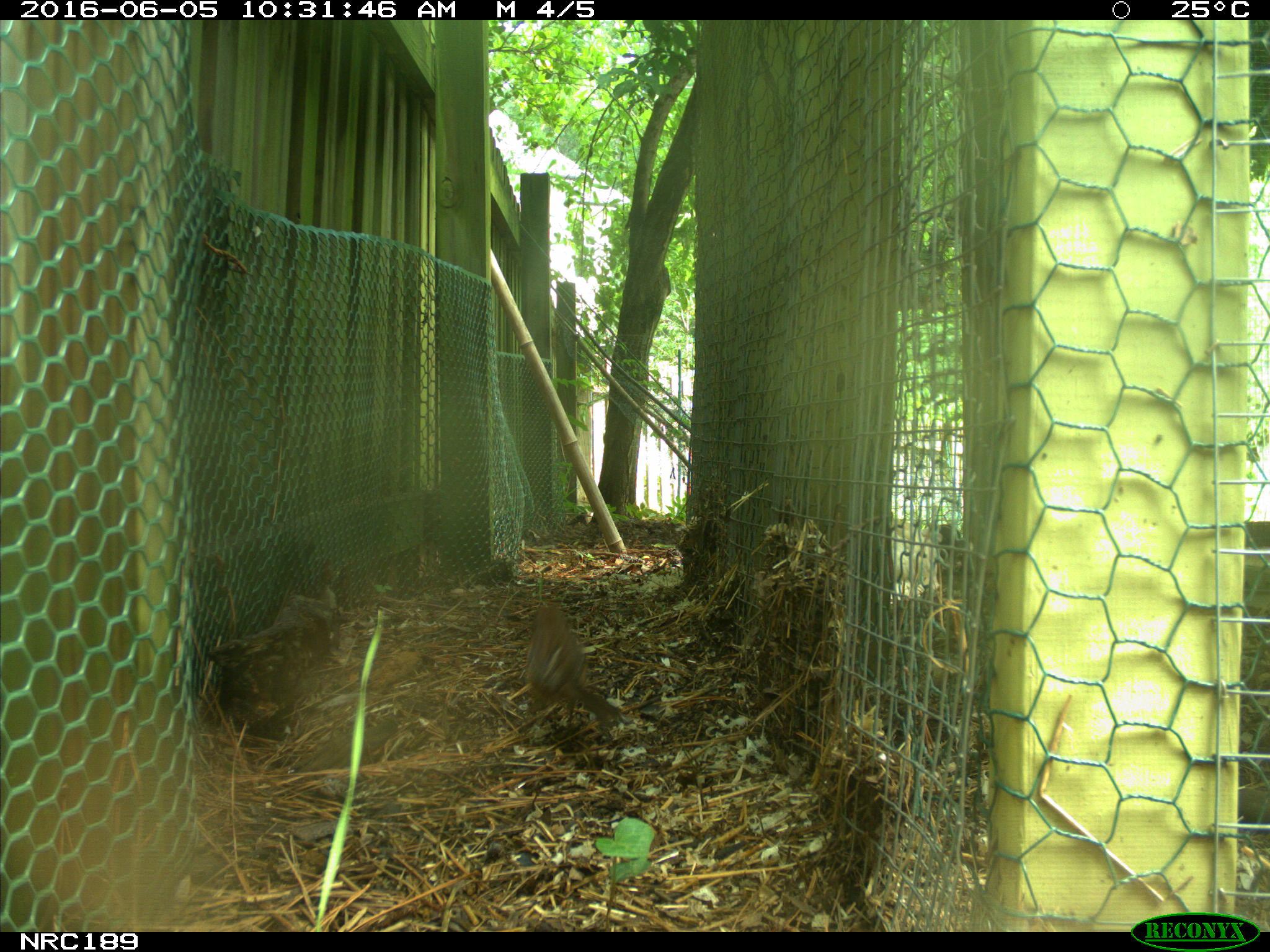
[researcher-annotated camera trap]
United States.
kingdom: Animalia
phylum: Chordata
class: Aves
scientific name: Aves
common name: bird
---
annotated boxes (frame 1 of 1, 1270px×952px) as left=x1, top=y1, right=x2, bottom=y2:
Bird: left=522, top=592, right=629, bottom=734